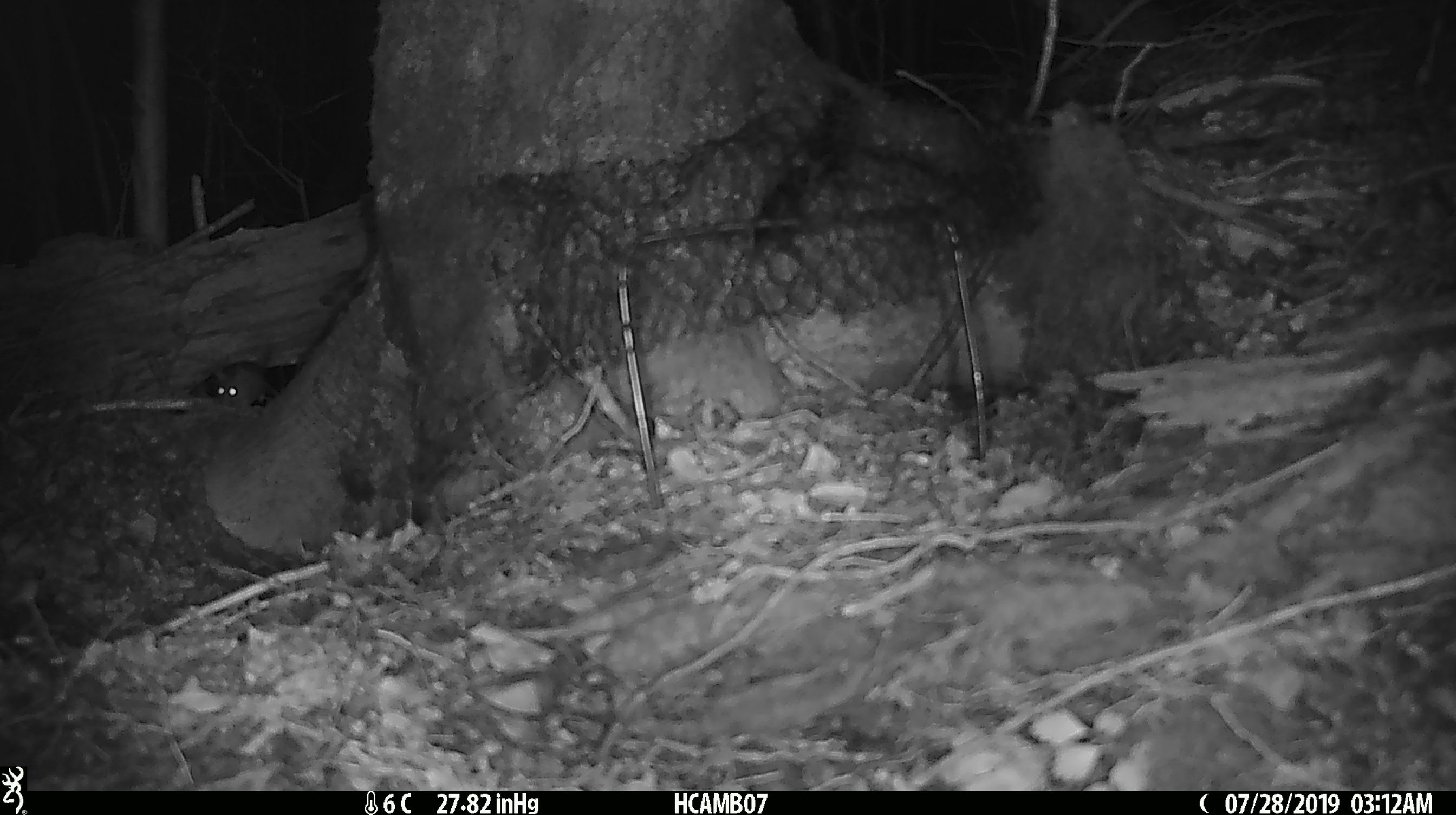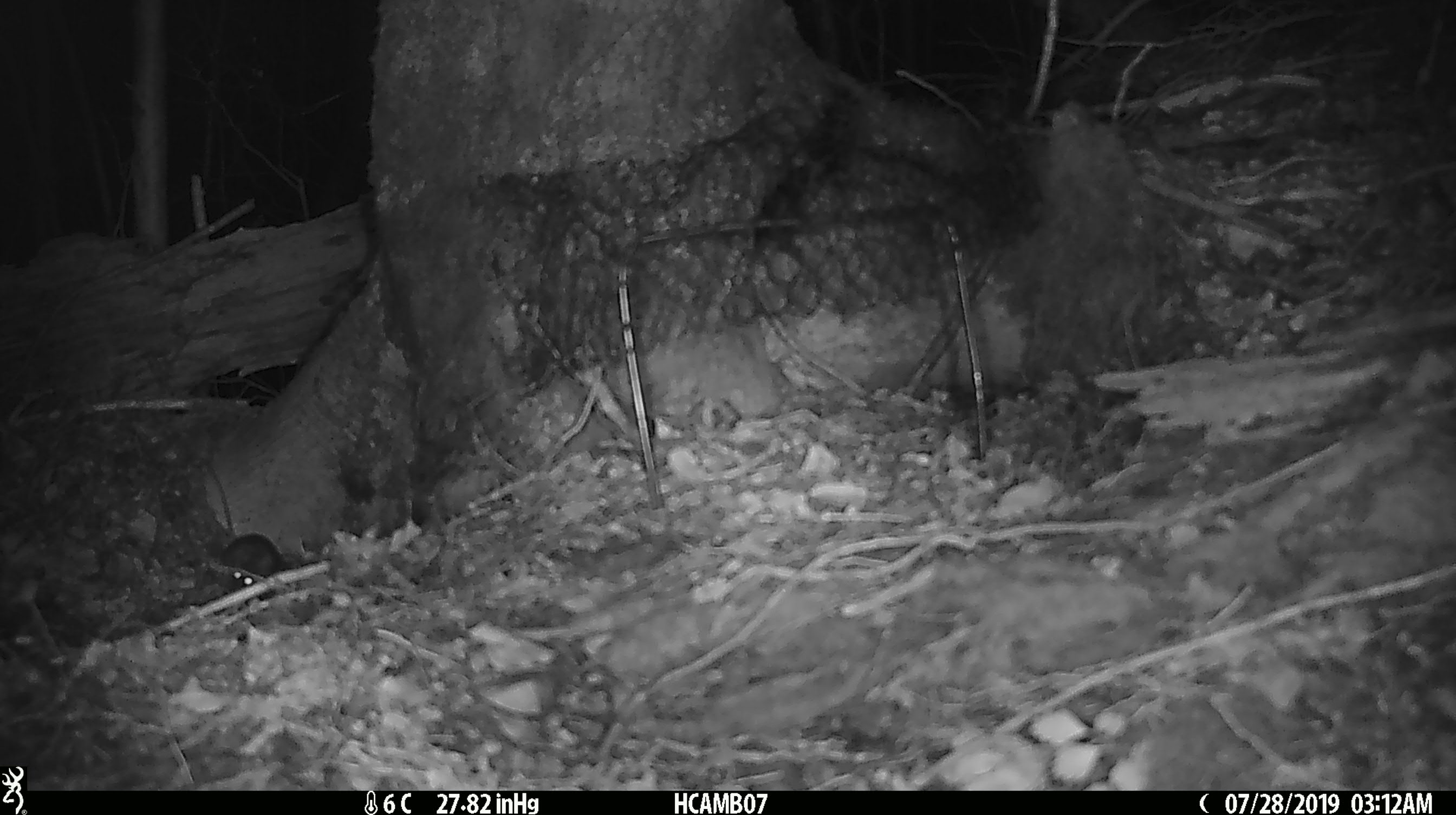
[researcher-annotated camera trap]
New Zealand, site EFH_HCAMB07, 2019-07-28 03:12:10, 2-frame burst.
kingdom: Animalia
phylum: Chordata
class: Mammalia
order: Rodentia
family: Muridae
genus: Mus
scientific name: Mus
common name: mouse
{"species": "mouse (Mus)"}